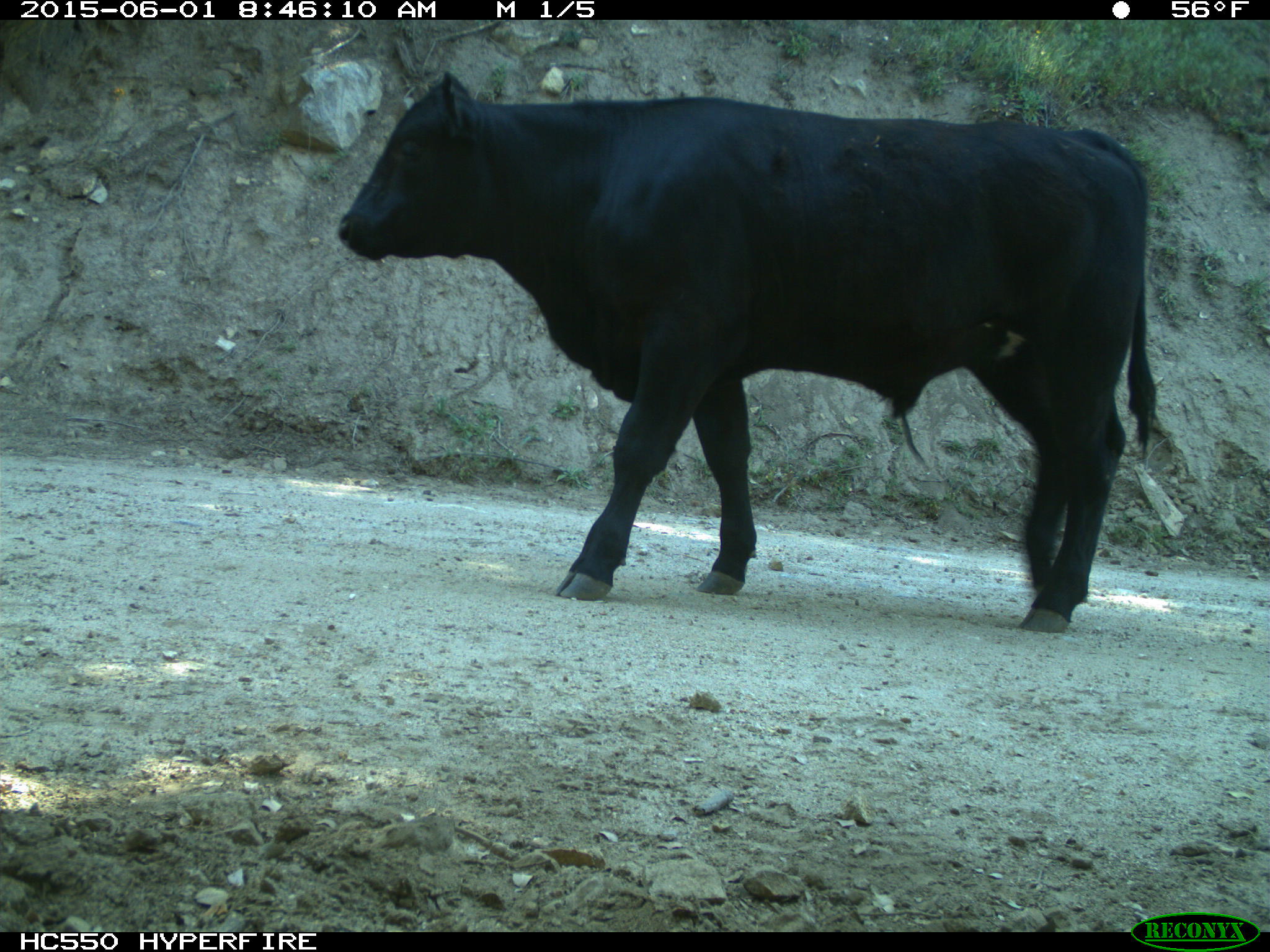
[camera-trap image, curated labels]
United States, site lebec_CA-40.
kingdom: Animalia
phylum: Chordata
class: Mammalia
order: Artiodactyla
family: Bovidae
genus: Bos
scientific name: Bos taurus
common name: domestic cow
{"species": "Bos taurus (domestic cow)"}